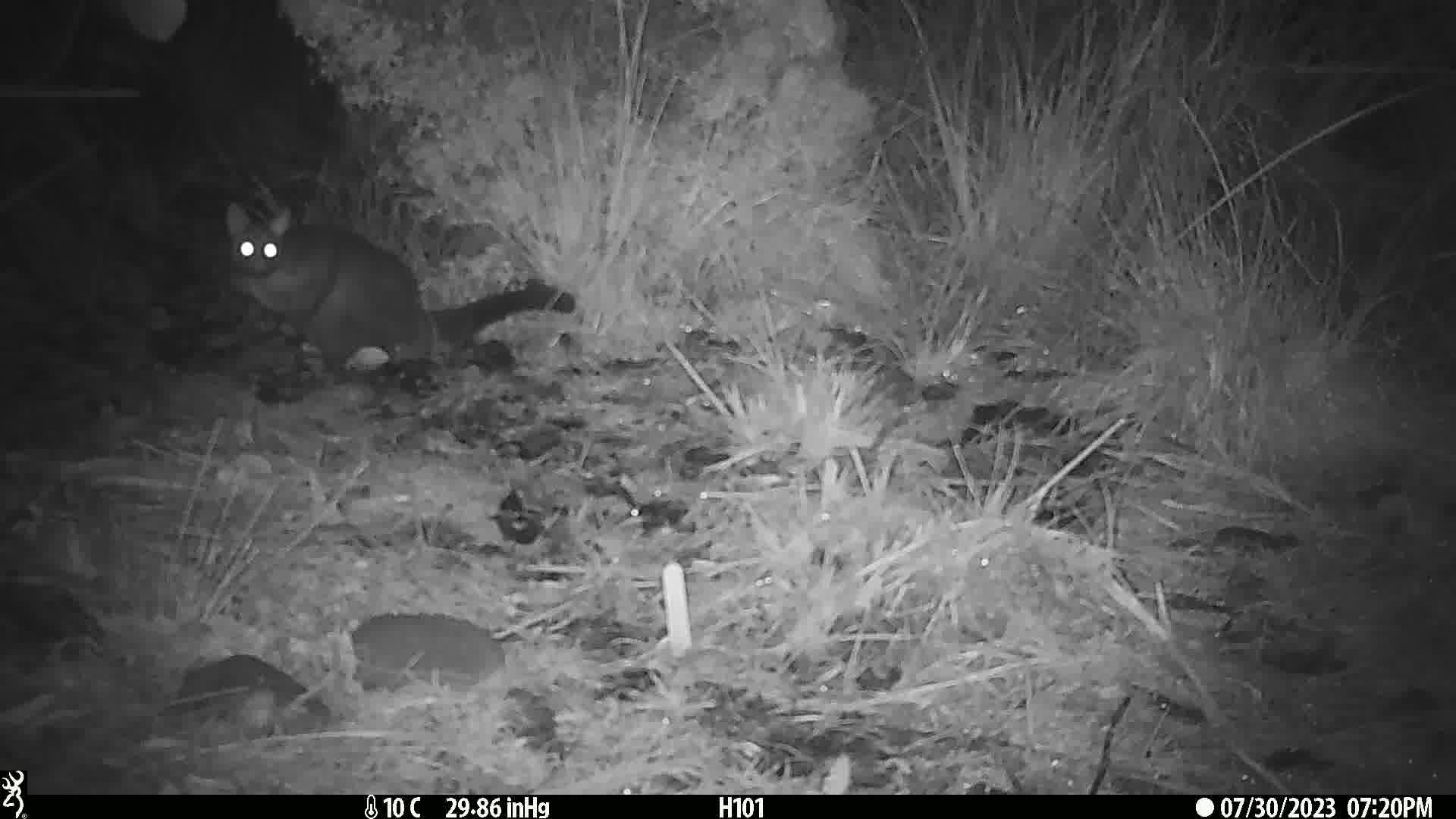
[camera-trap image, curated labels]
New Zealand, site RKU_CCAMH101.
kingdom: Animalia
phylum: Chordata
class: Mammalia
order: Diprotodontia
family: Phalangeridae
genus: Trichosurus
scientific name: Trichosurus vulpecula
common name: common brushtail possum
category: possum